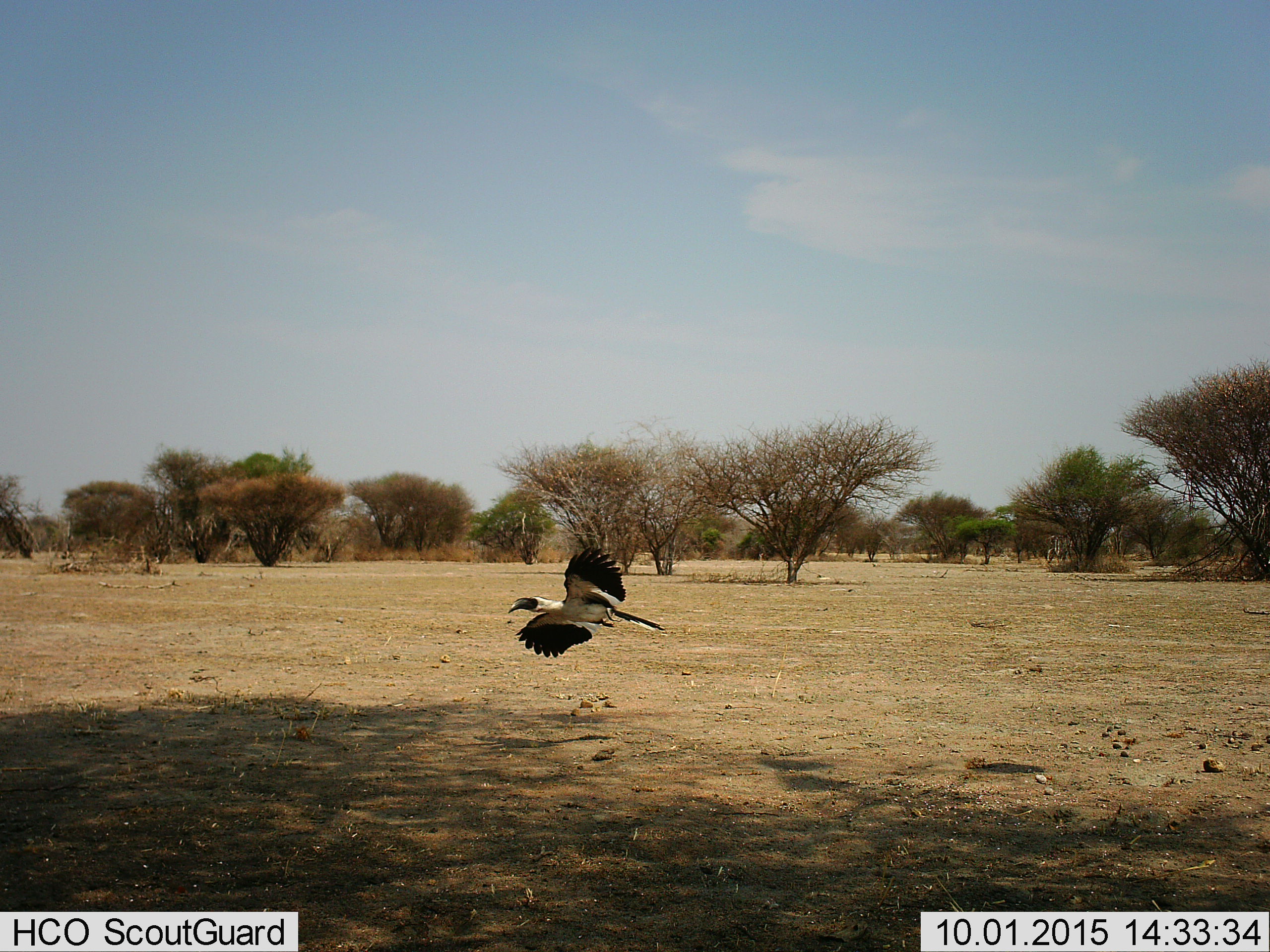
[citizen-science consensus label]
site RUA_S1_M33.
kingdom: Animalia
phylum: Chordata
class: Aves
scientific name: Aves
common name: bird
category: birdother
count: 1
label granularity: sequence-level